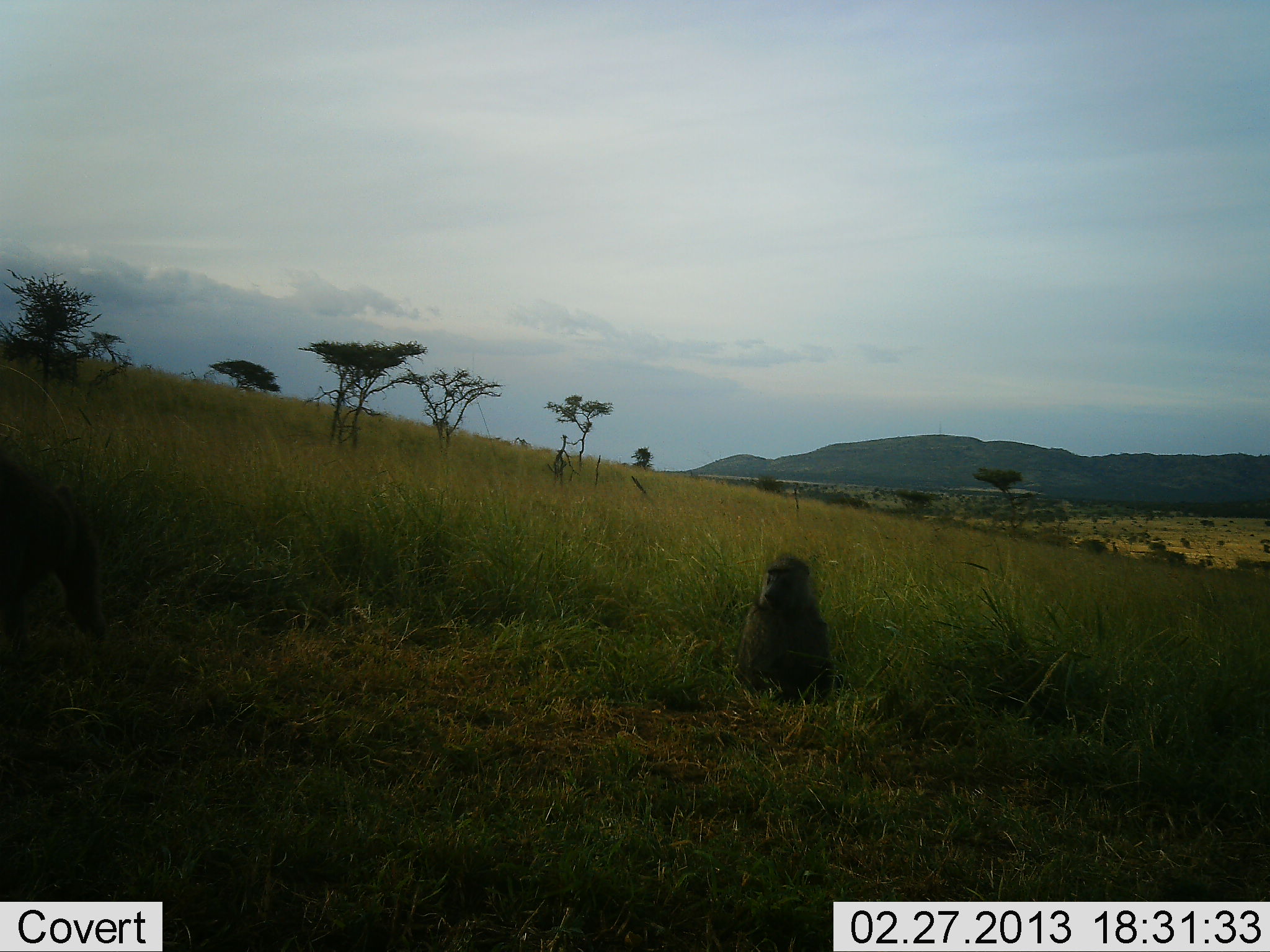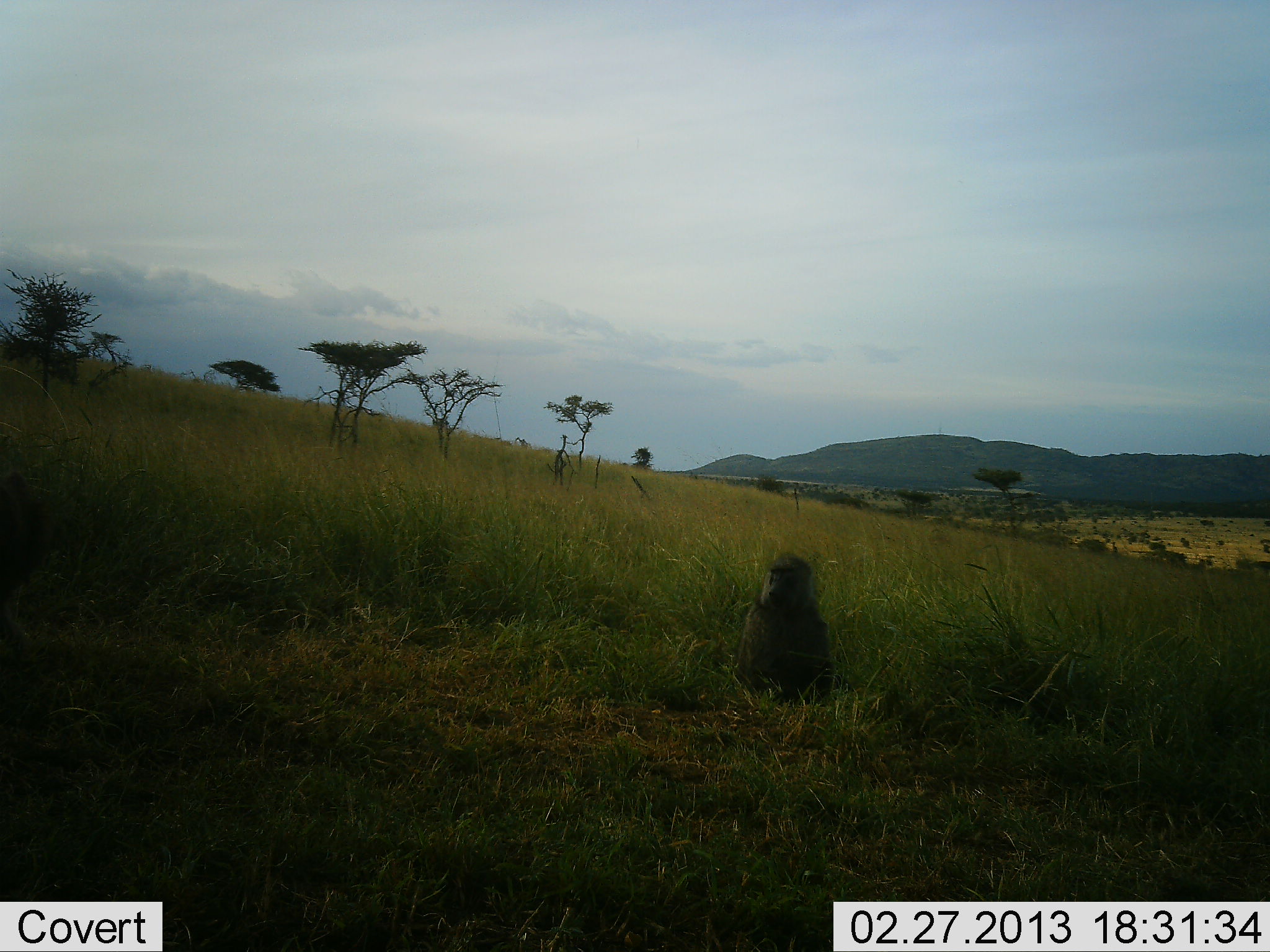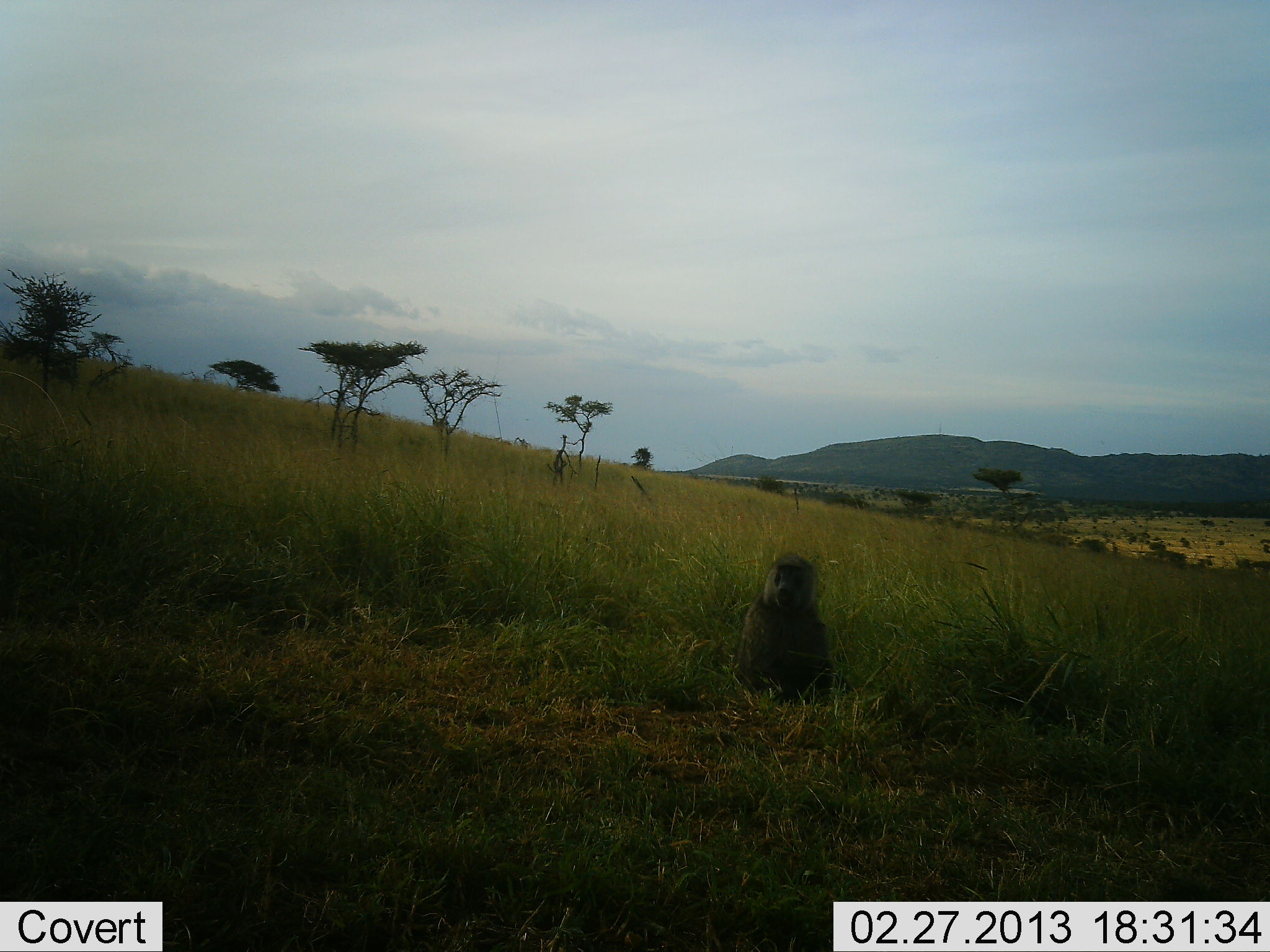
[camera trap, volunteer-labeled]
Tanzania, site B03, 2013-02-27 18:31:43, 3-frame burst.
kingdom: Animalia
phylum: Chordata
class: Mammalia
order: Primates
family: Cercopithecidae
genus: Papio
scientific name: Papio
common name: baboon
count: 1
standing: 10%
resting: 97%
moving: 19%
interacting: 0%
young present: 3%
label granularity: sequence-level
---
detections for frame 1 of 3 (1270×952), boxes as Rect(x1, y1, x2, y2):
animal: Rect(1, 453, 109, 651); Rect(734, 553, 828, 697)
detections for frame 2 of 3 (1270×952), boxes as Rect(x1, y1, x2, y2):
animal: Rect(735, 554, 832, 707)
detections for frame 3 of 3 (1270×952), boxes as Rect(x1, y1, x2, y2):
animal: Rect(735, 554, 832, 707)